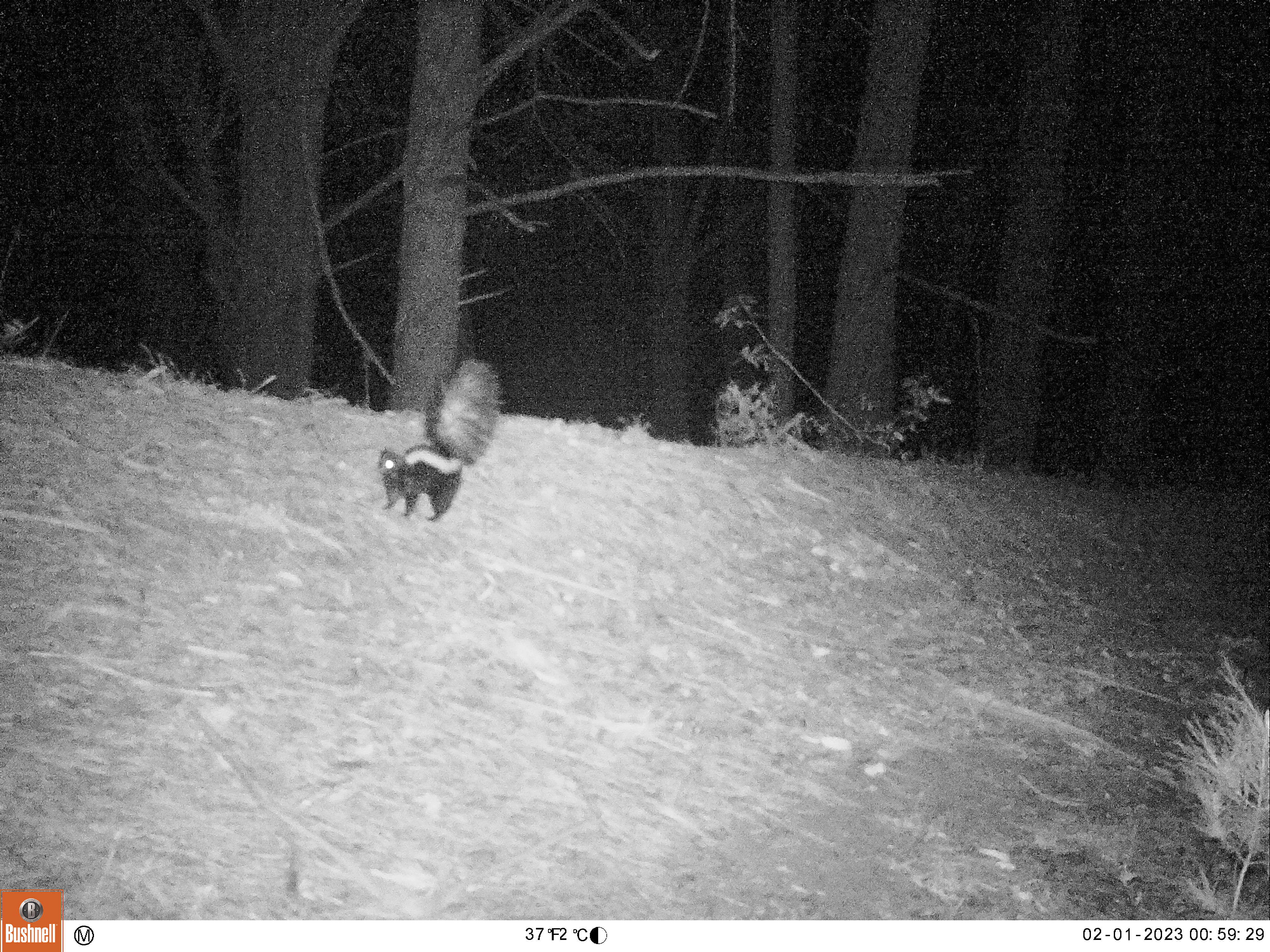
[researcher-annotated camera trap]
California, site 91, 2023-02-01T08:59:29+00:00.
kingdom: Animalia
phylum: Chordata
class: Mammalia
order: Carnivora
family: Mephitidae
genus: Mephitis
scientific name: Mephitis mephitis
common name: striped skunk